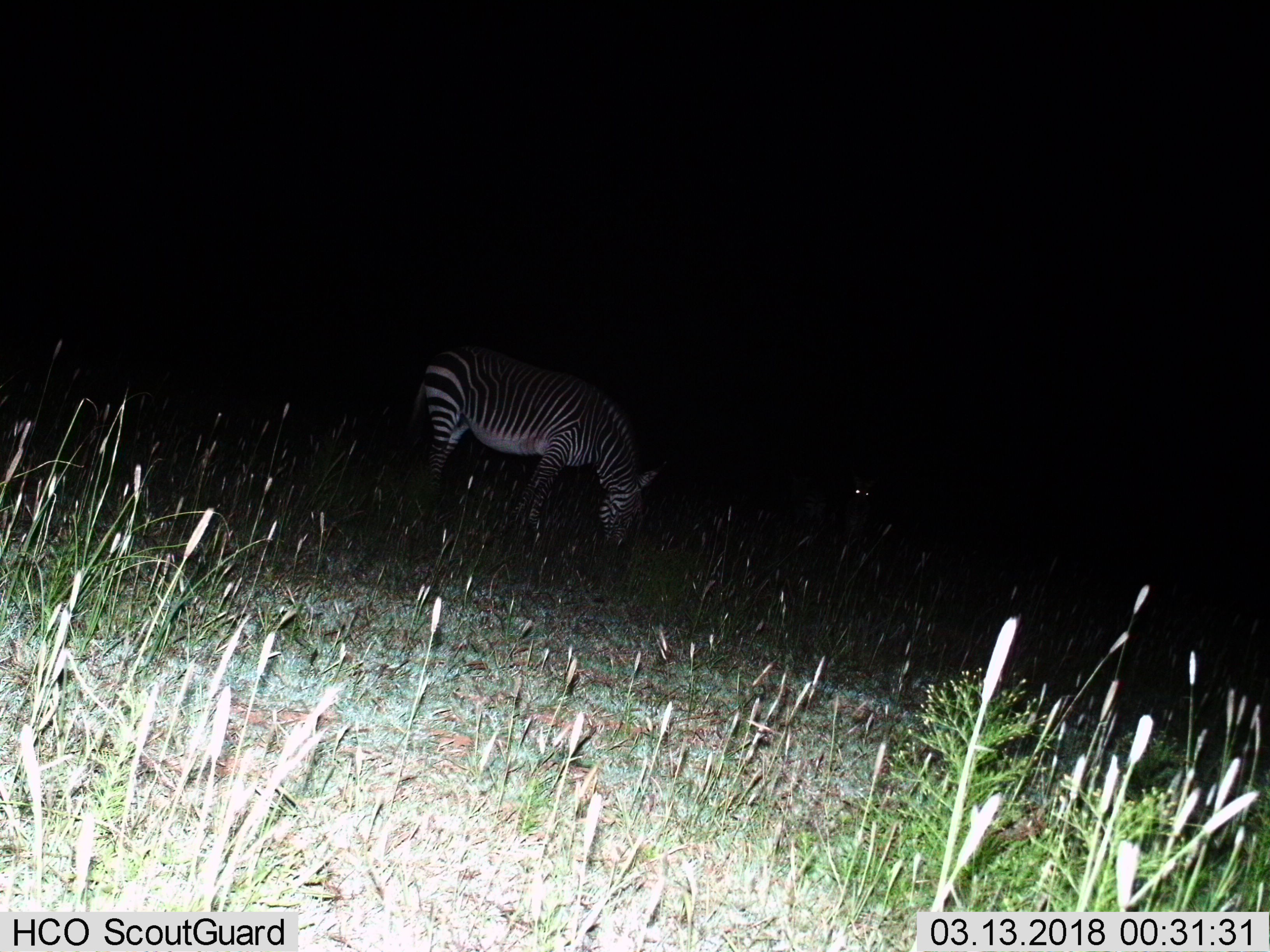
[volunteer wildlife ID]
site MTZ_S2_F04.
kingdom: Animalia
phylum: Chordata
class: Mammalia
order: Perissodactyla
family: Equidae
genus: Equus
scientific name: Equus zebra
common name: mountain zebra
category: zebramountain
Zebramountain (mountain zebra) (Equus zebra), count 2. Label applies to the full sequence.